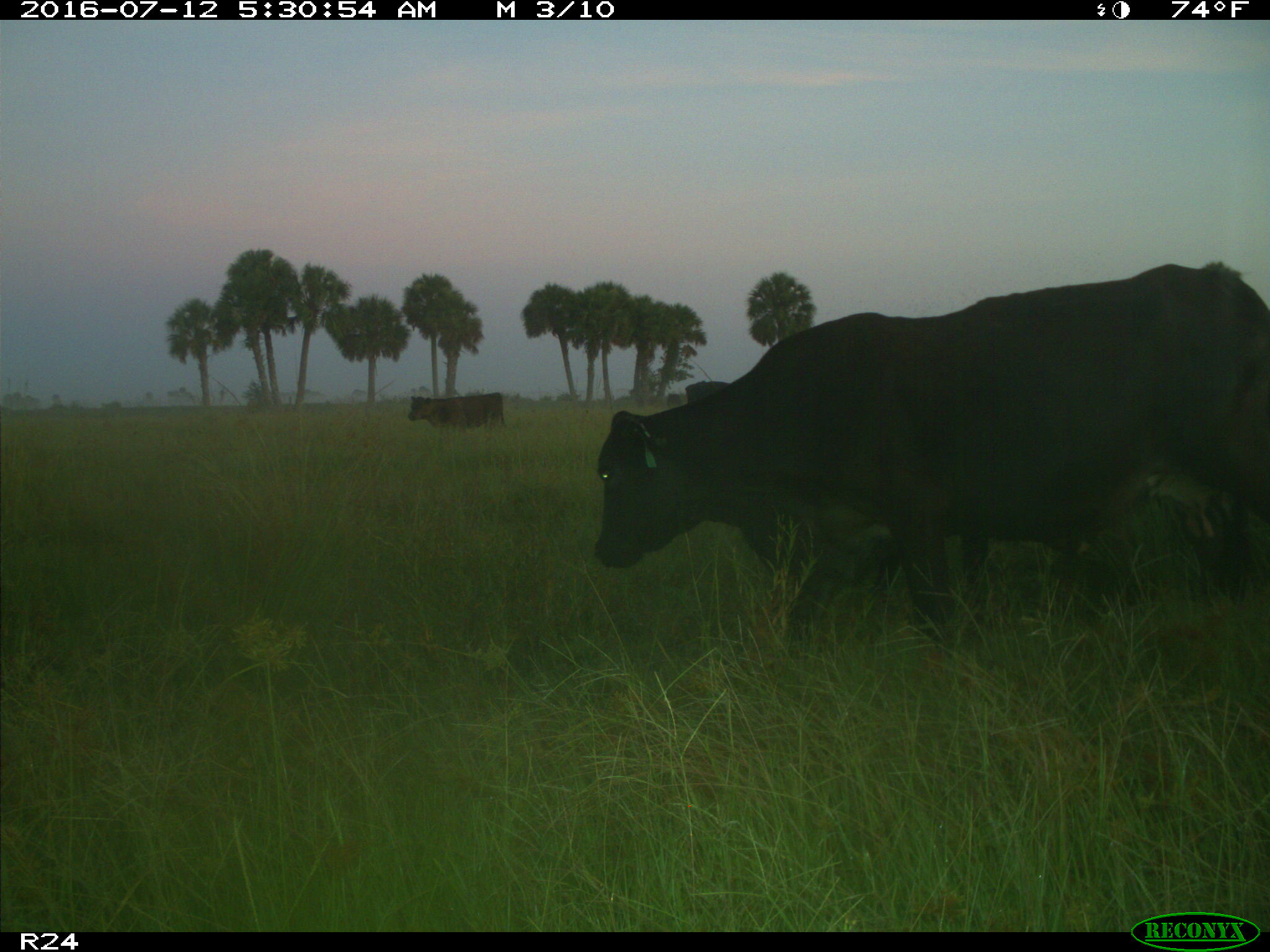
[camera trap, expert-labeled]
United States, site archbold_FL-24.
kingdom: Animalia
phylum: Chordata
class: Mammalia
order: Artiodactyla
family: Bovidae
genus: Bos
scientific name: Bos taurus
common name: domestic cow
Bos taurus (domestic cow).